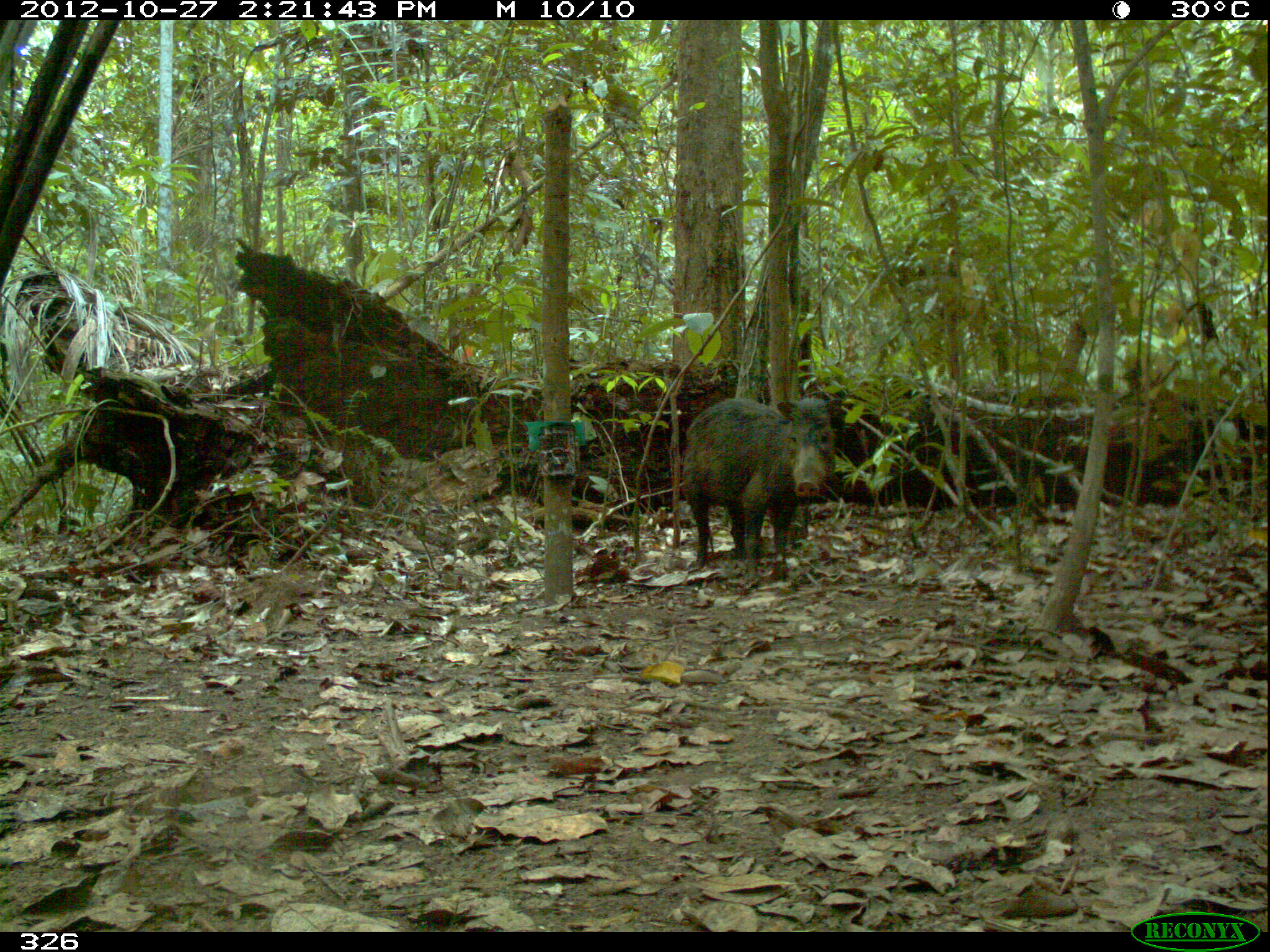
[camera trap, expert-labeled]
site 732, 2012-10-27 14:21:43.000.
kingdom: Animalia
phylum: Chordata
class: Mammalia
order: Artiodactyla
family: Tayassuidae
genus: Tayassu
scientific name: Tayassu pecari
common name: white-lipped peccary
Tayassu pecari (white-lipped peccary).